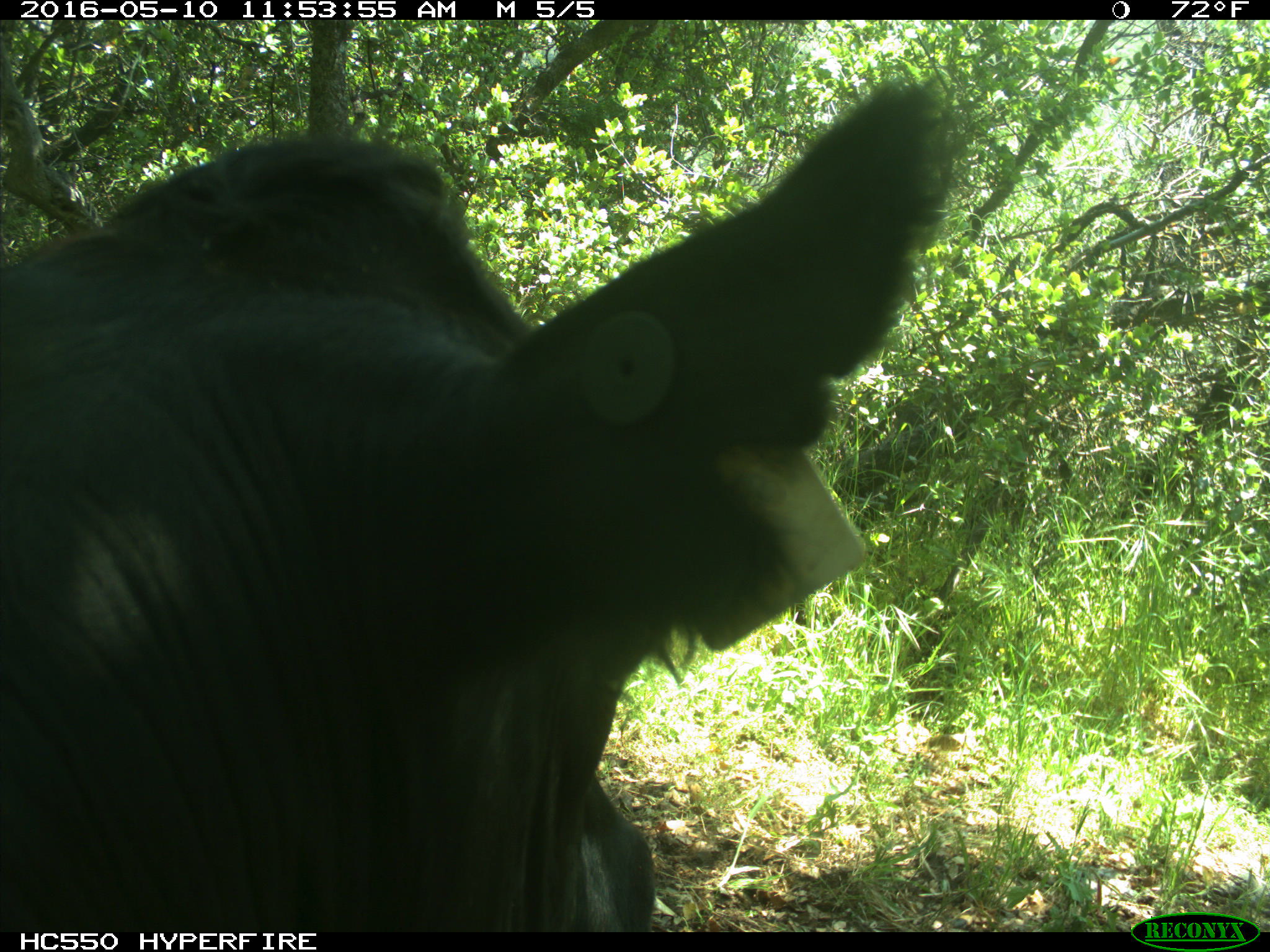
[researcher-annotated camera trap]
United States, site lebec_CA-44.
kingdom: Animalia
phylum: Chordata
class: Mammalia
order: Artiodactyla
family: Bovidae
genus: Bos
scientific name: Bos taurus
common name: domestic cow